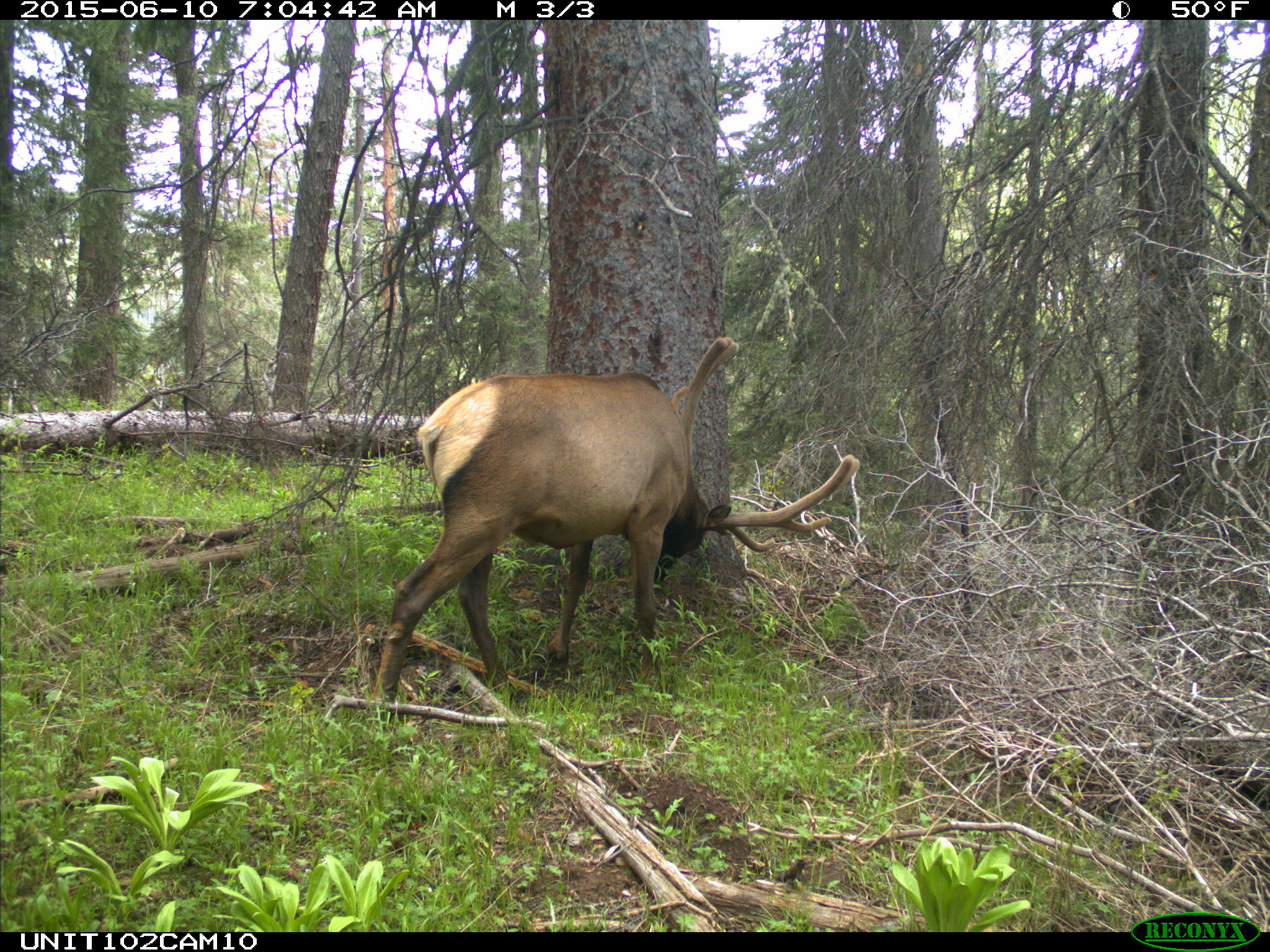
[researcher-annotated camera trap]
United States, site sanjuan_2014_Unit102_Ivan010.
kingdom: Animalia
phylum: Chordata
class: Mammalia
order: Artiodactyla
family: Cervidae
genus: Cervus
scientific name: Cervus elaphus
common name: red deer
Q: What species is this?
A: Cervus elaphus (red deer).